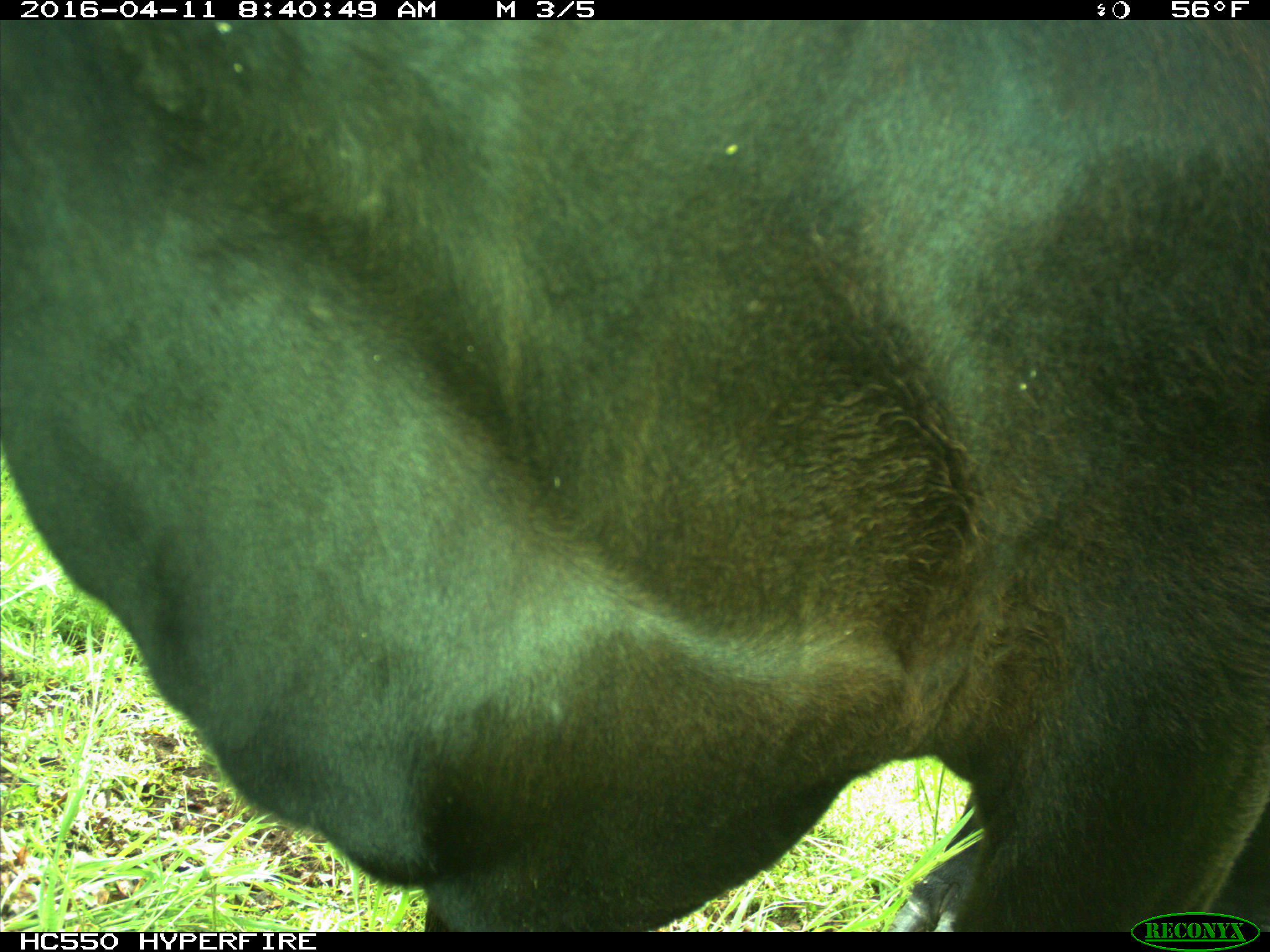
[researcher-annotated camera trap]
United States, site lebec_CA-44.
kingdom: Animalia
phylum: Chordata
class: Mammalia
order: Artiodactyla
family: Bovidae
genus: Bos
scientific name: Bos taurus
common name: domestic cow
Bos taurus (domestic cow).